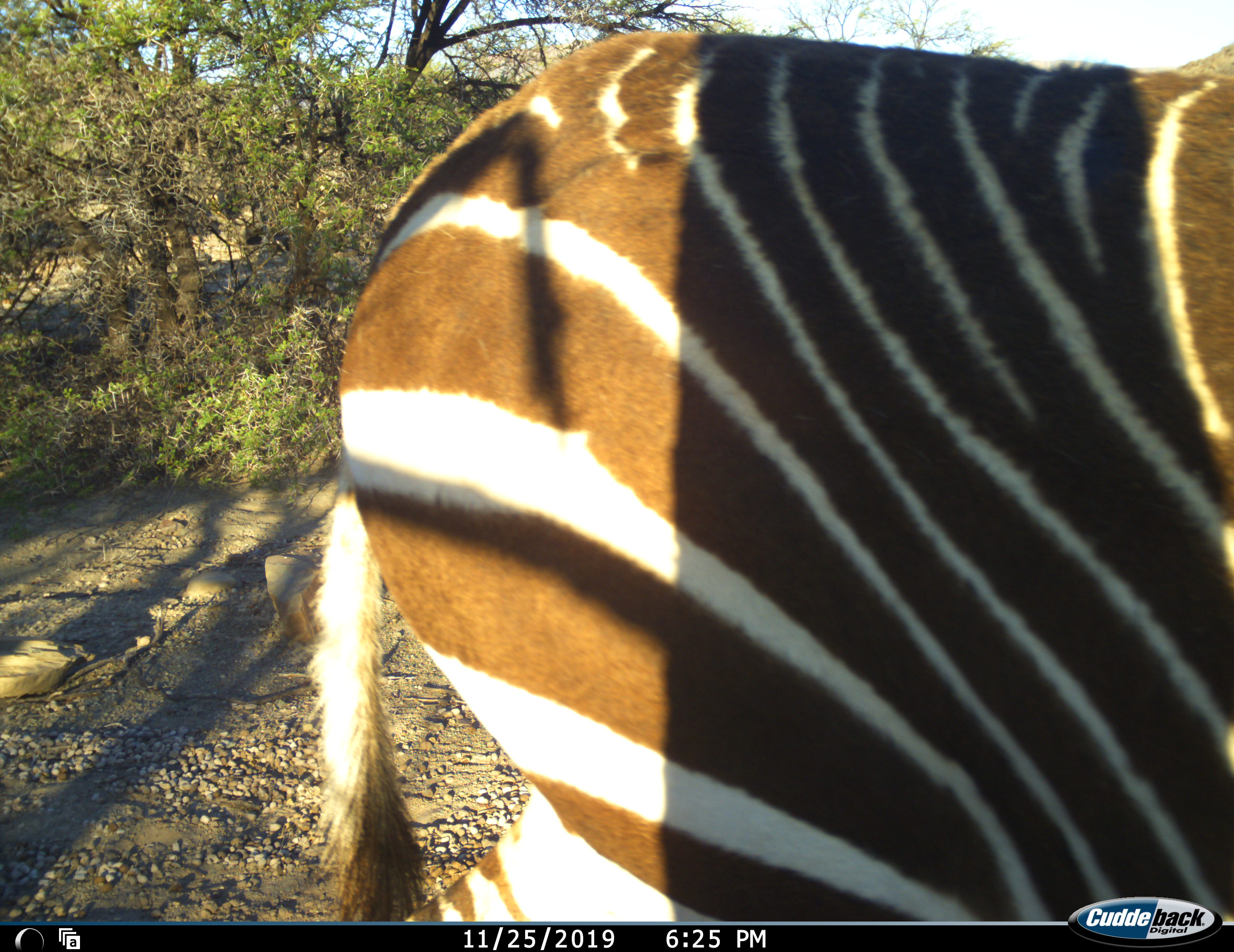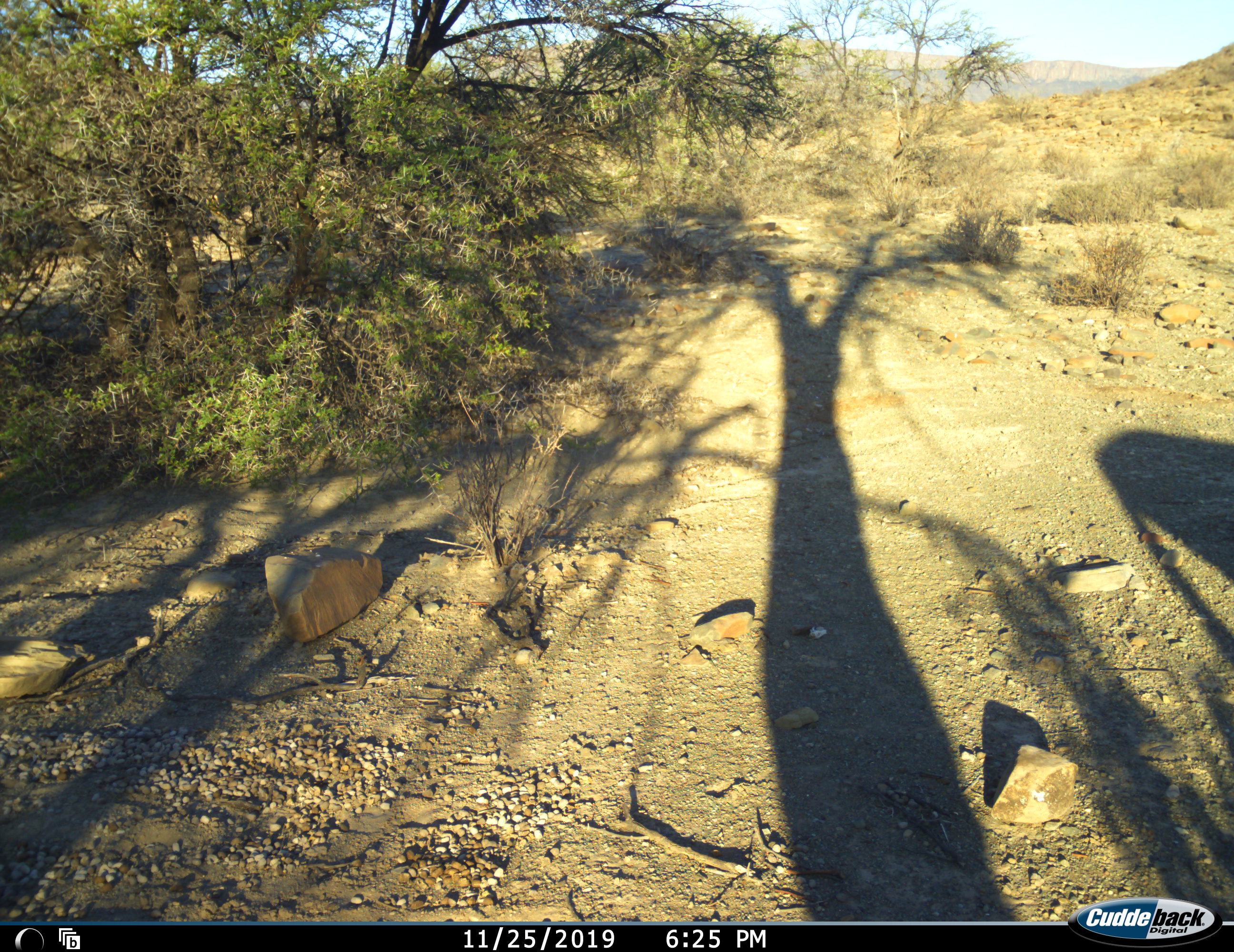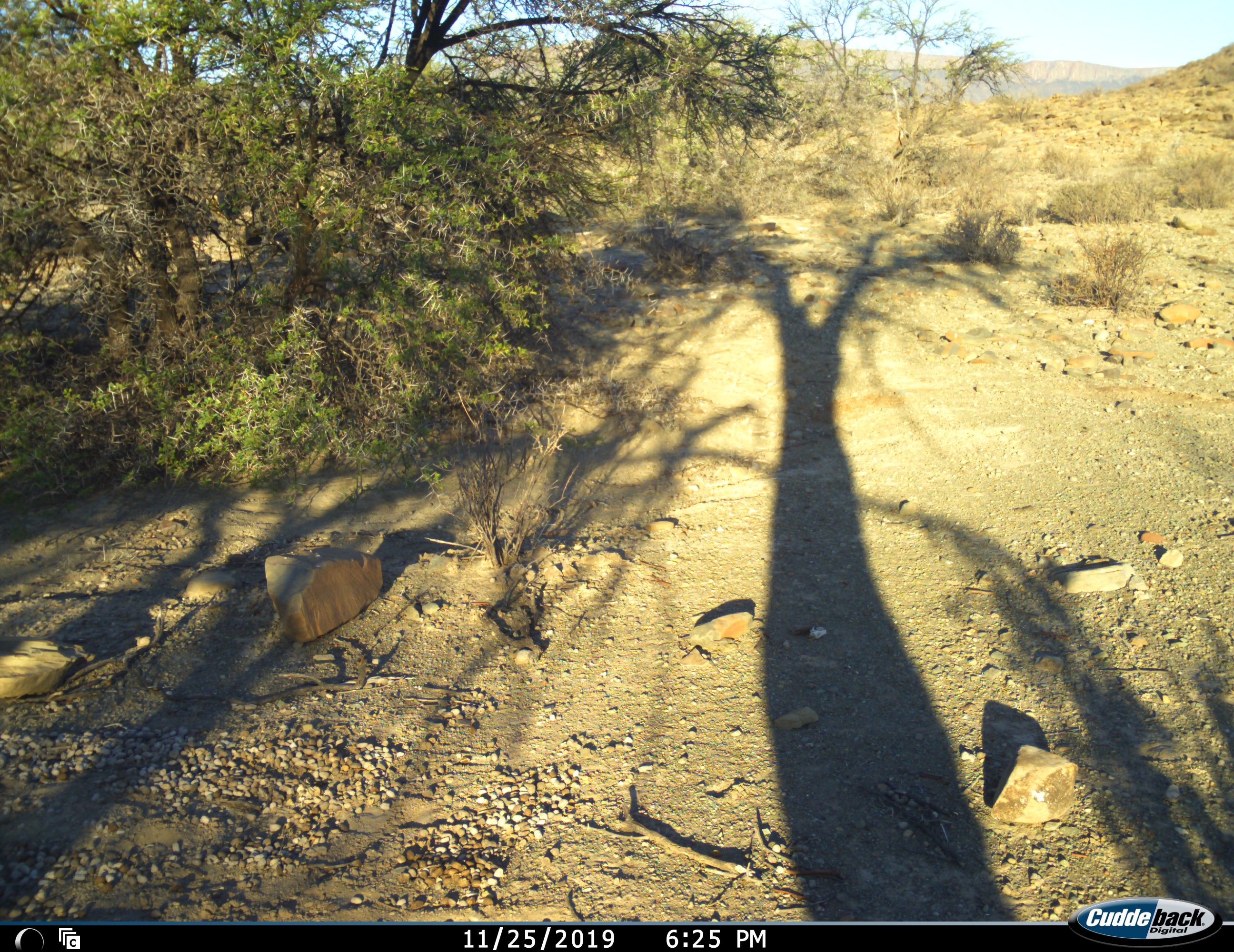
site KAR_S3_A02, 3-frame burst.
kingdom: Animalia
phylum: Chordata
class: Mammalia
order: Perissodactyla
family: Equidae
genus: Equus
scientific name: Equus zebra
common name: mountain zebra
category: zebramountain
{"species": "zebramountain (mountain zebra) (Equus zebra)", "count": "1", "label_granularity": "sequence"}